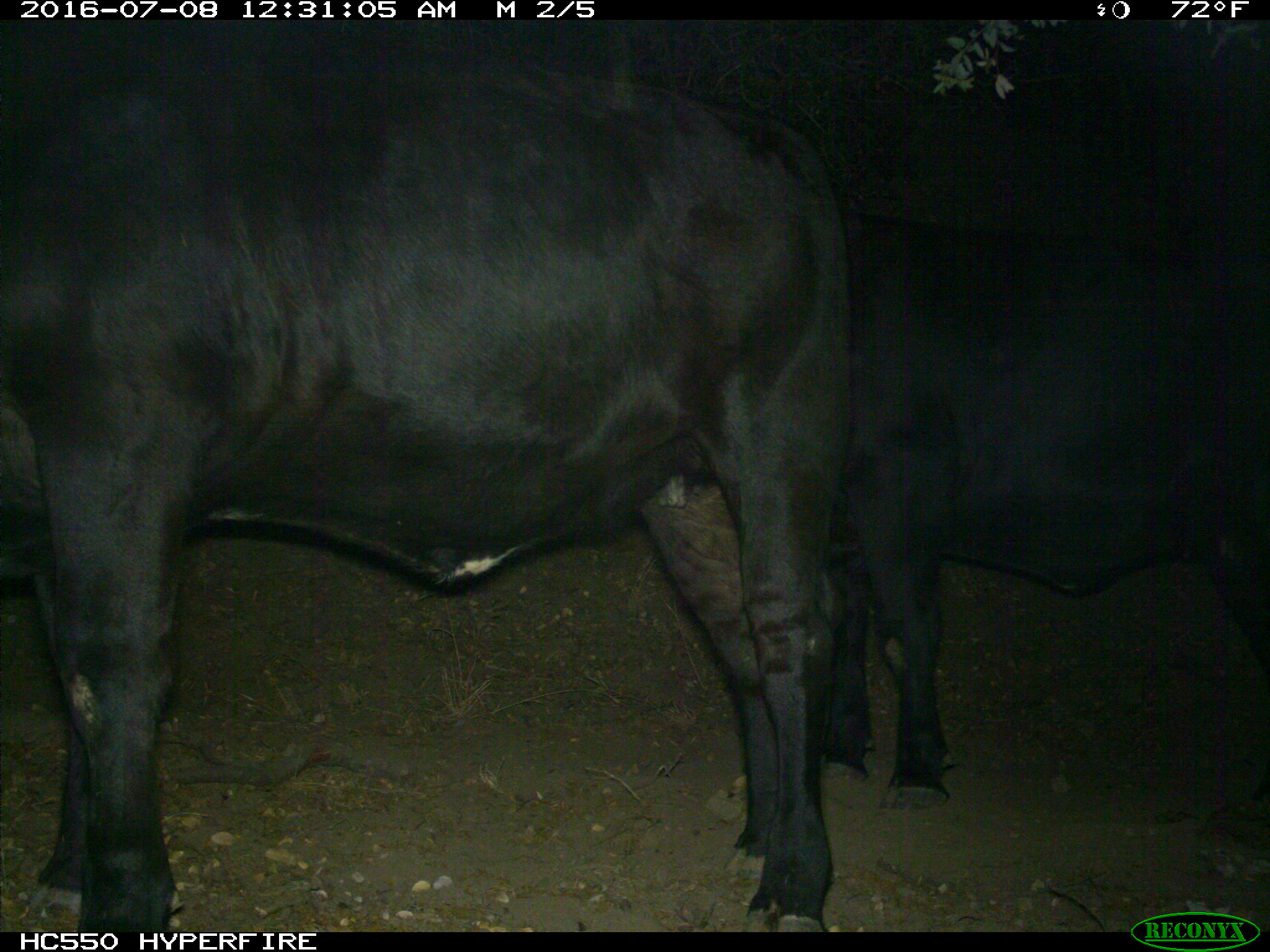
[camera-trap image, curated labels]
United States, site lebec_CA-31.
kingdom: Animalia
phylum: Chordata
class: Mammalia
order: Artiodactyla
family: Bovidae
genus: Bos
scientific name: Bos taurus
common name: domestic cow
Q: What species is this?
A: Bos taurus (domestic cow).